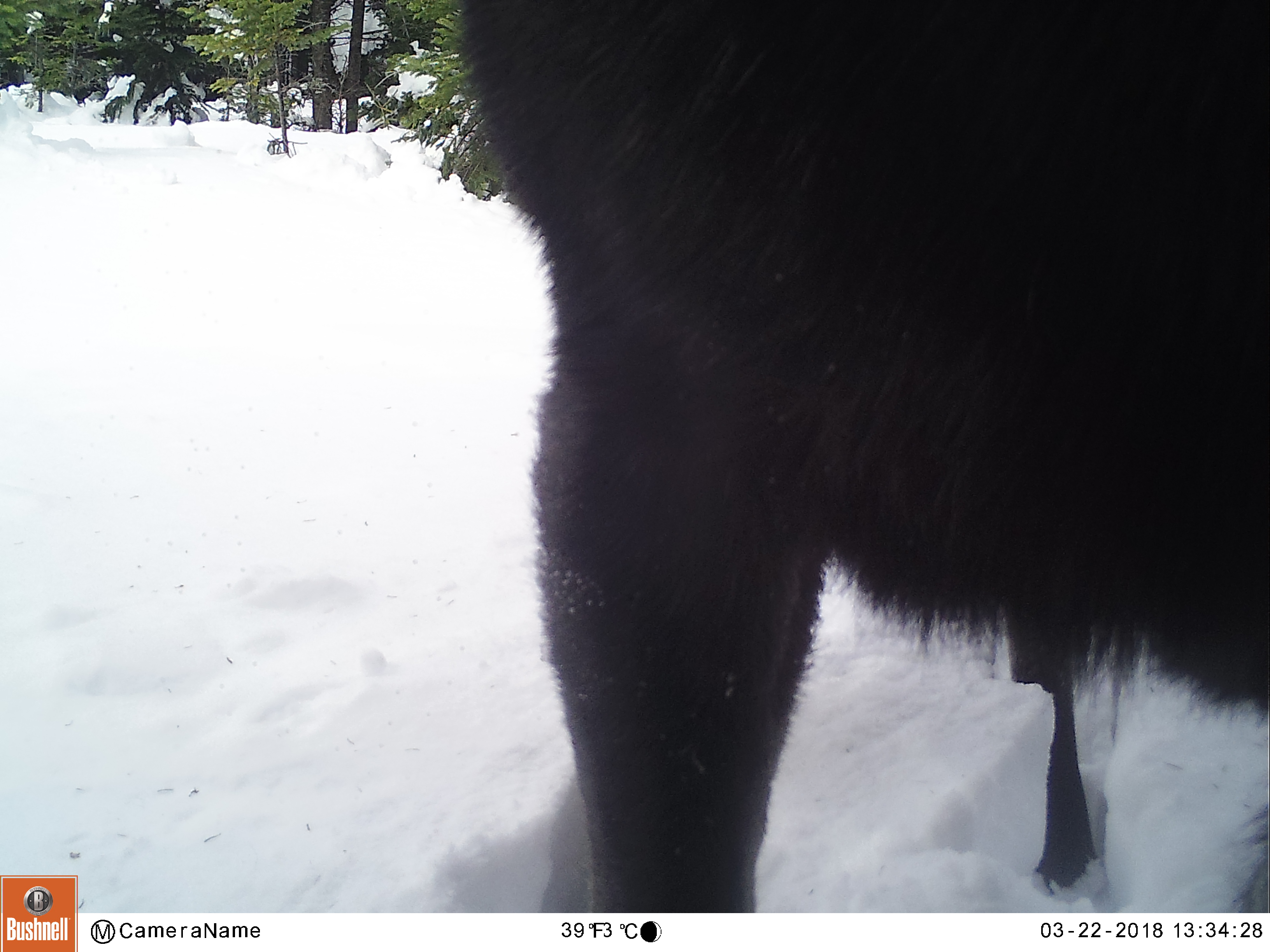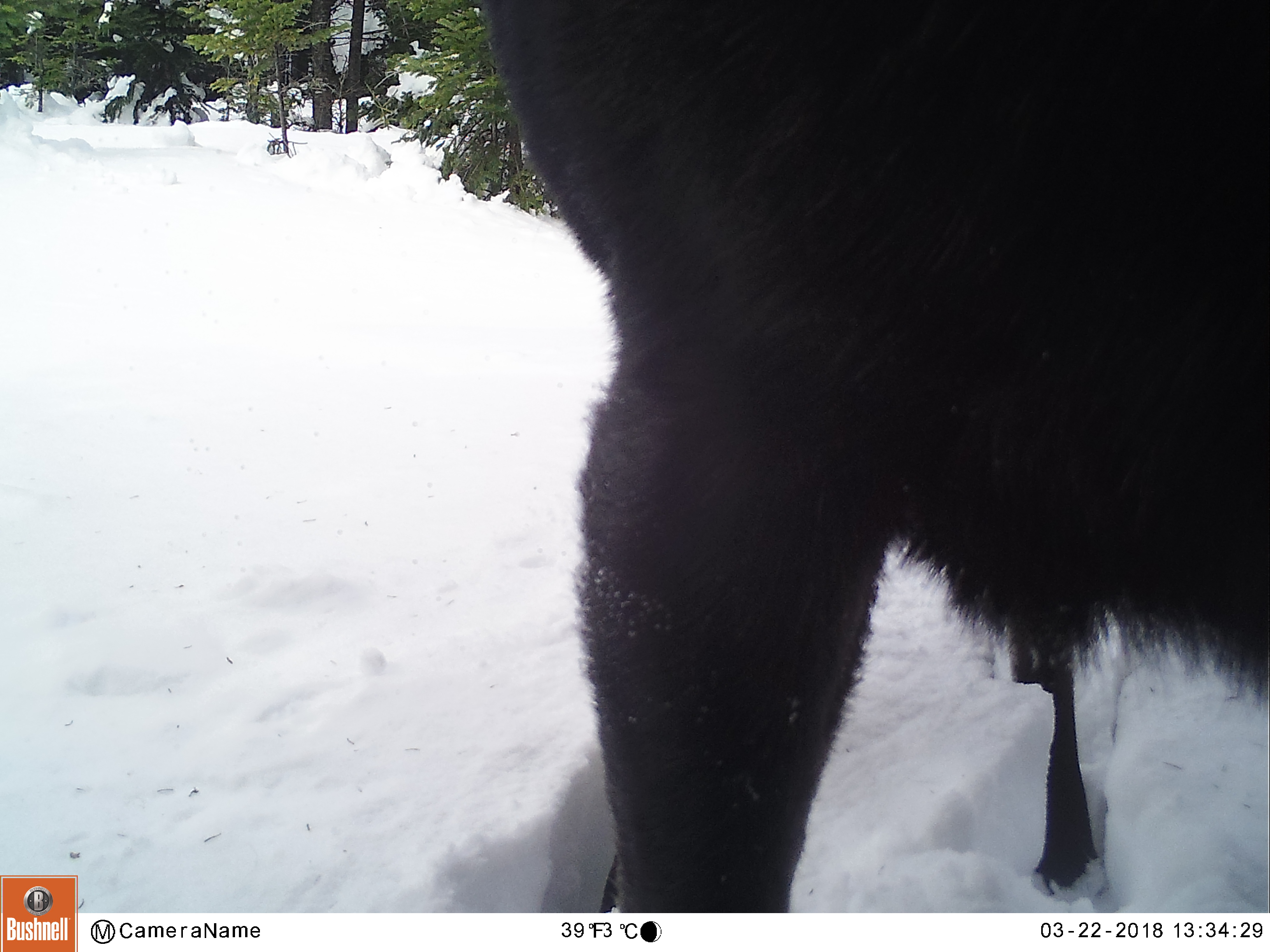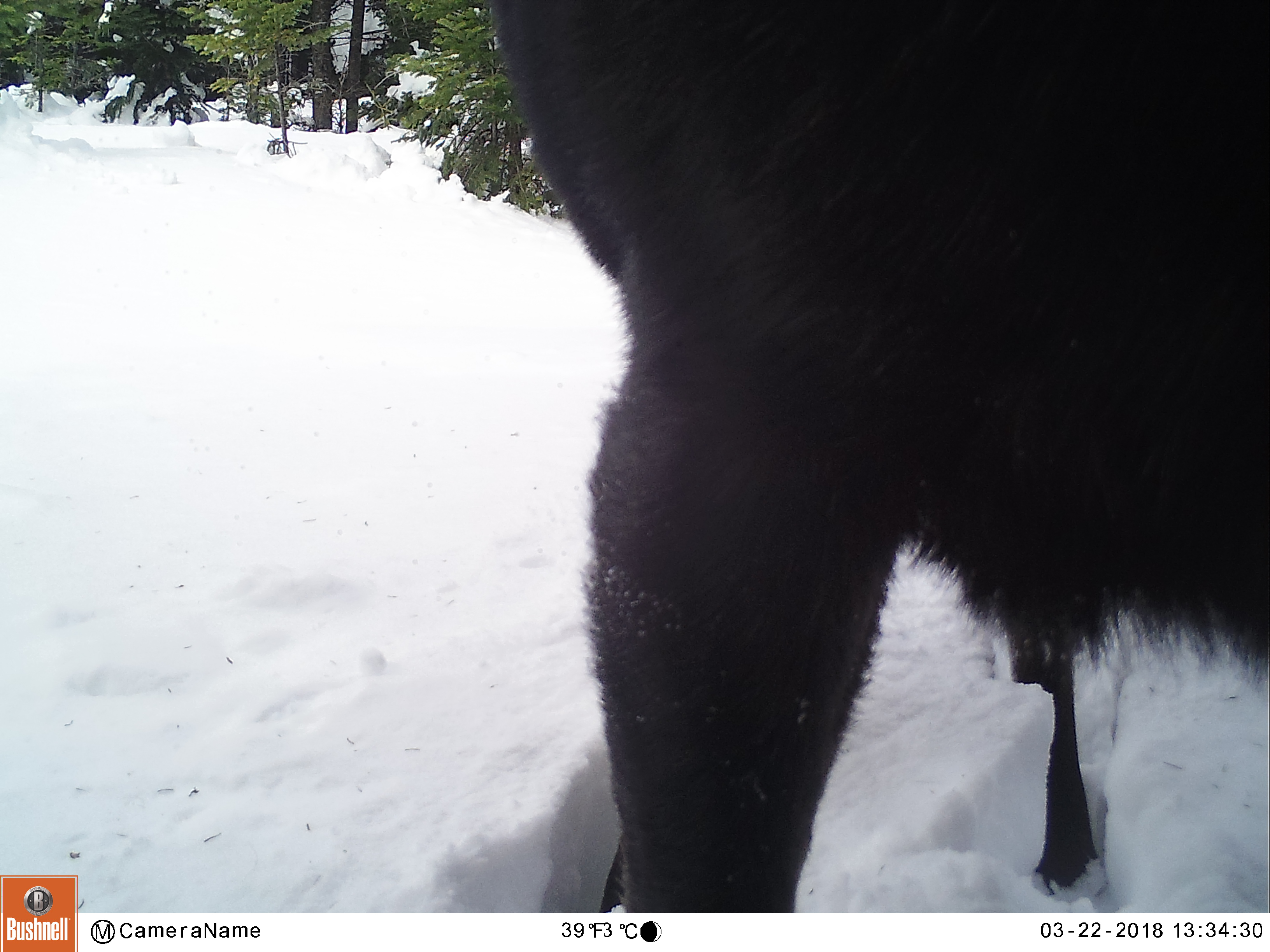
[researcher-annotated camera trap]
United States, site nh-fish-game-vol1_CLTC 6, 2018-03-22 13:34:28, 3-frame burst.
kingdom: Animalia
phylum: Chordata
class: Mammalia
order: Artiodactyla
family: Cervidae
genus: Alces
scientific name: Alces alces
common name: moose